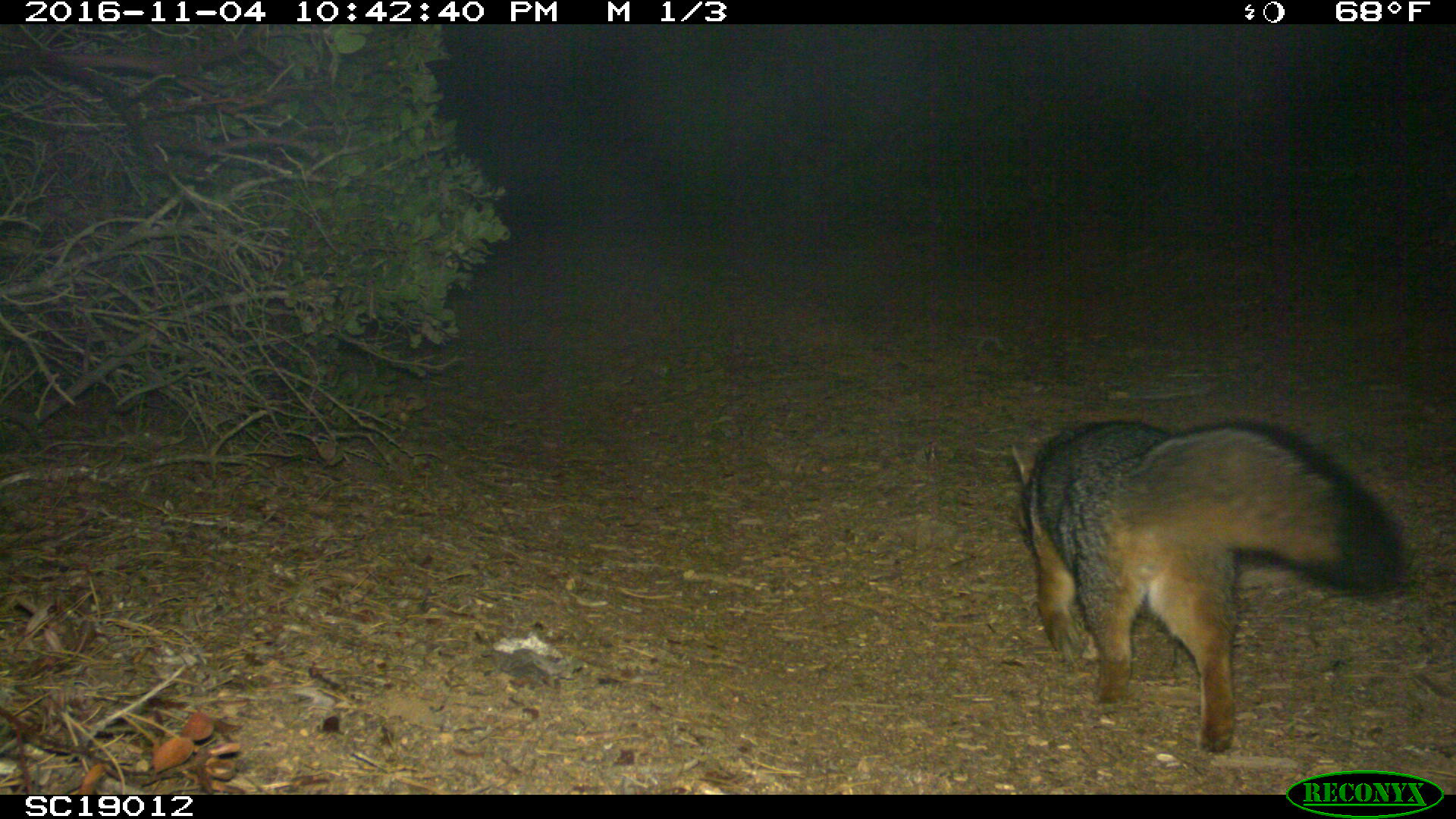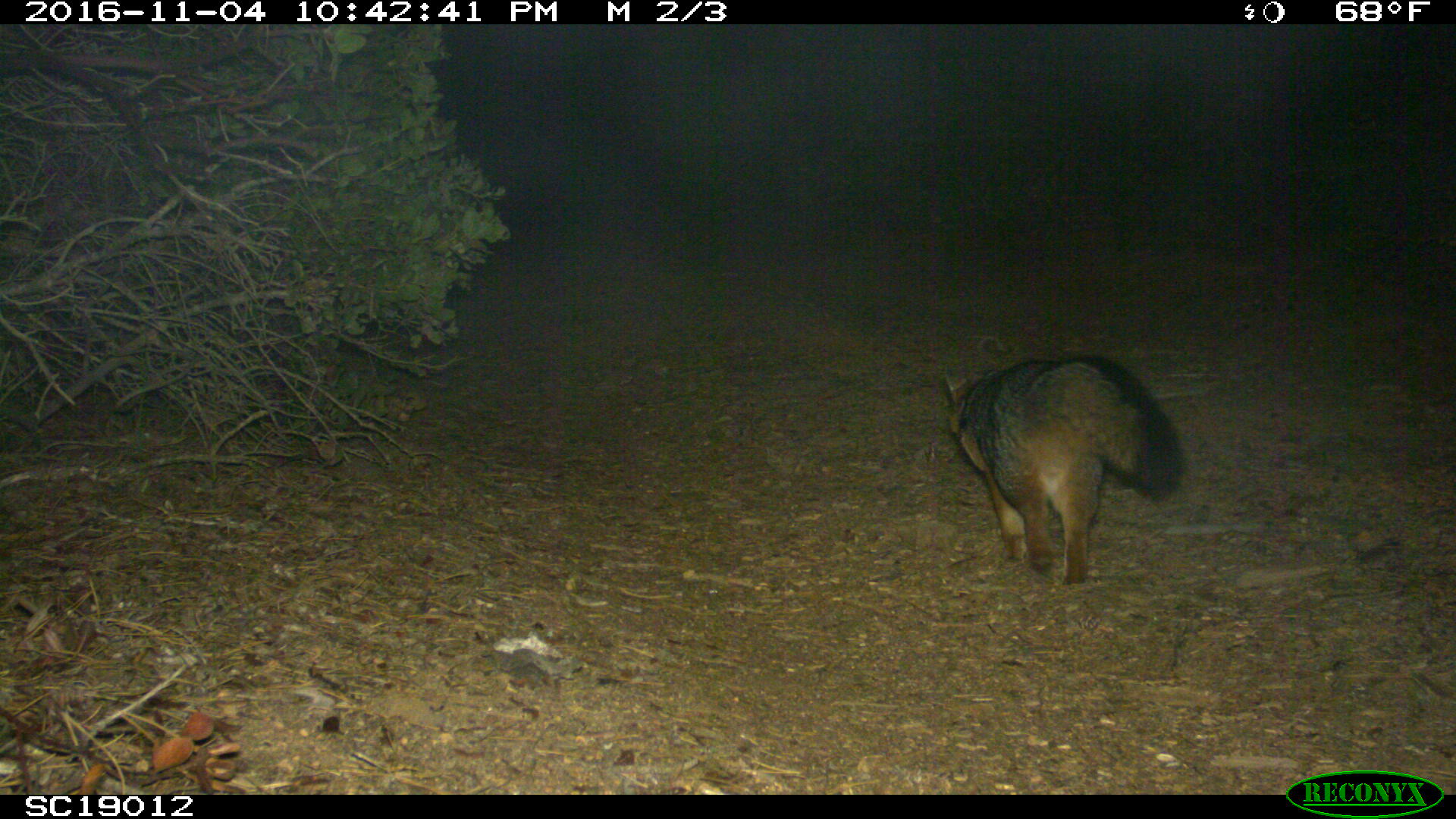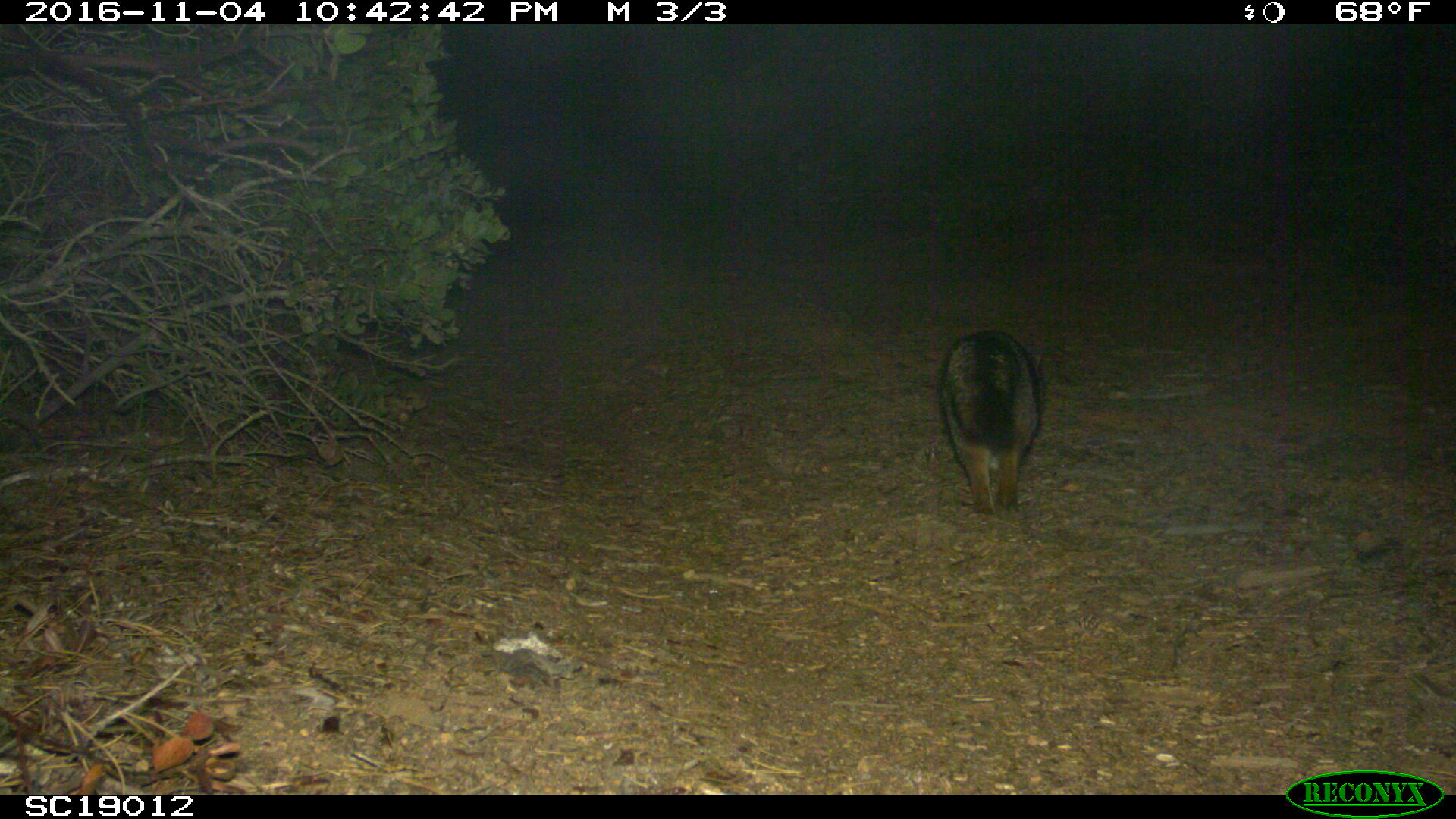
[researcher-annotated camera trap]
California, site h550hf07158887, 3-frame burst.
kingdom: Animalia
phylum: Chordata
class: Mammalia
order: Carnivora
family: Canidae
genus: Urocyon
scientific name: Urocyon littoralis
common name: island fox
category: fox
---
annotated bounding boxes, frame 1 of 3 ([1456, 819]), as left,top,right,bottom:
fox: 1010,418,1414,752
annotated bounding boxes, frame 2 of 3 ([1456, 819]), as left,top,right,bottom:
fox: 941,352,1181,586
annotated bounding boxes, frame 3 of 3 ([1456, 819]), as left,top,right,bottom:
fox: 938,327,1043,516